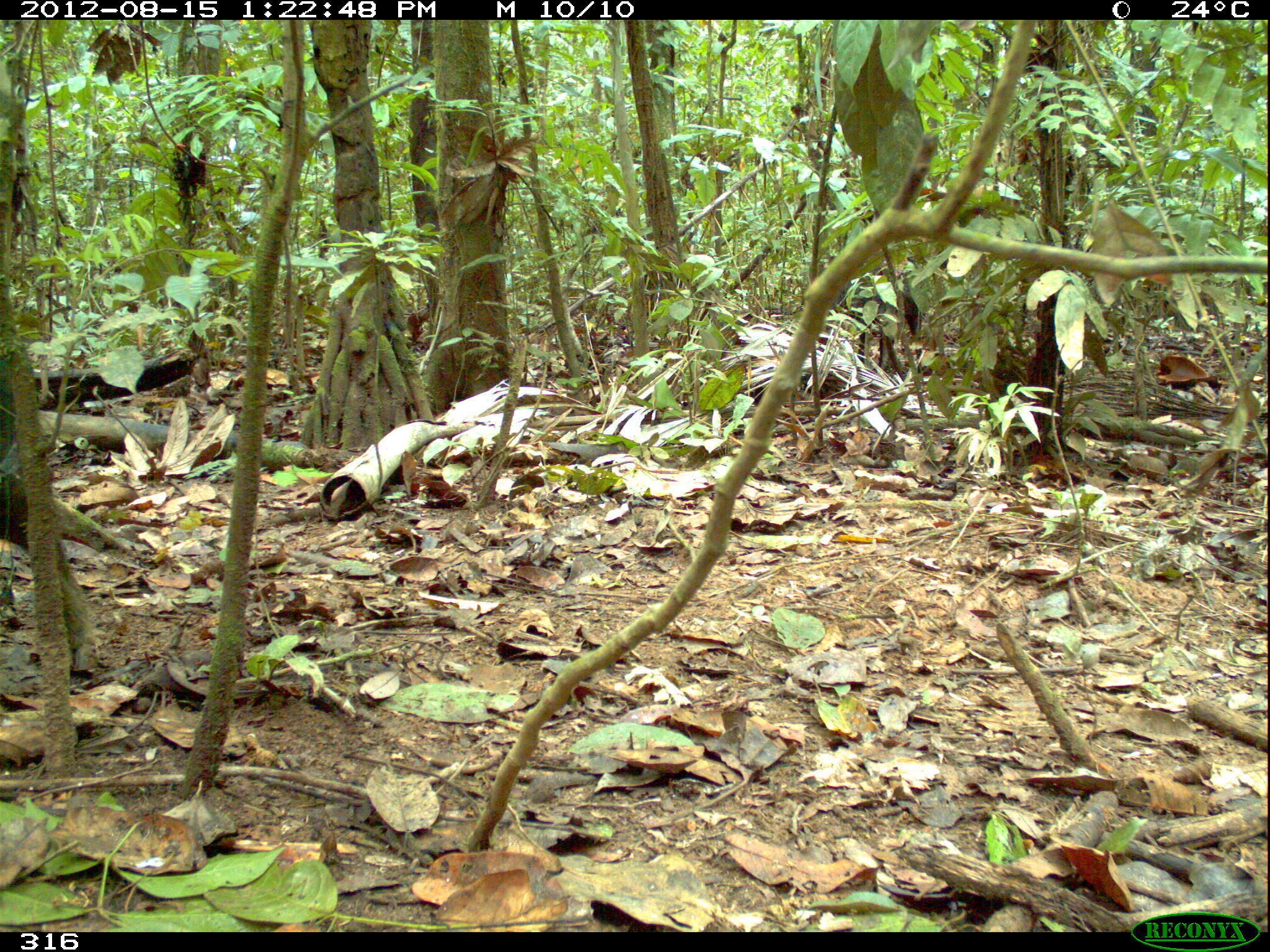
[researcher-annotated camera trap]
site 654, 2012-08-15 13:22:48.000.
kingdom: Animalia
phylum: Chordata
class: Mammalia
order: Artiodactyla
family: Tayassuidae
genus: Tayassu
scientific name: Tayassu pecari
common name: white-lipped peccary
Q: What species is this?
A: Tayassu pecari (white-lipped peccary).